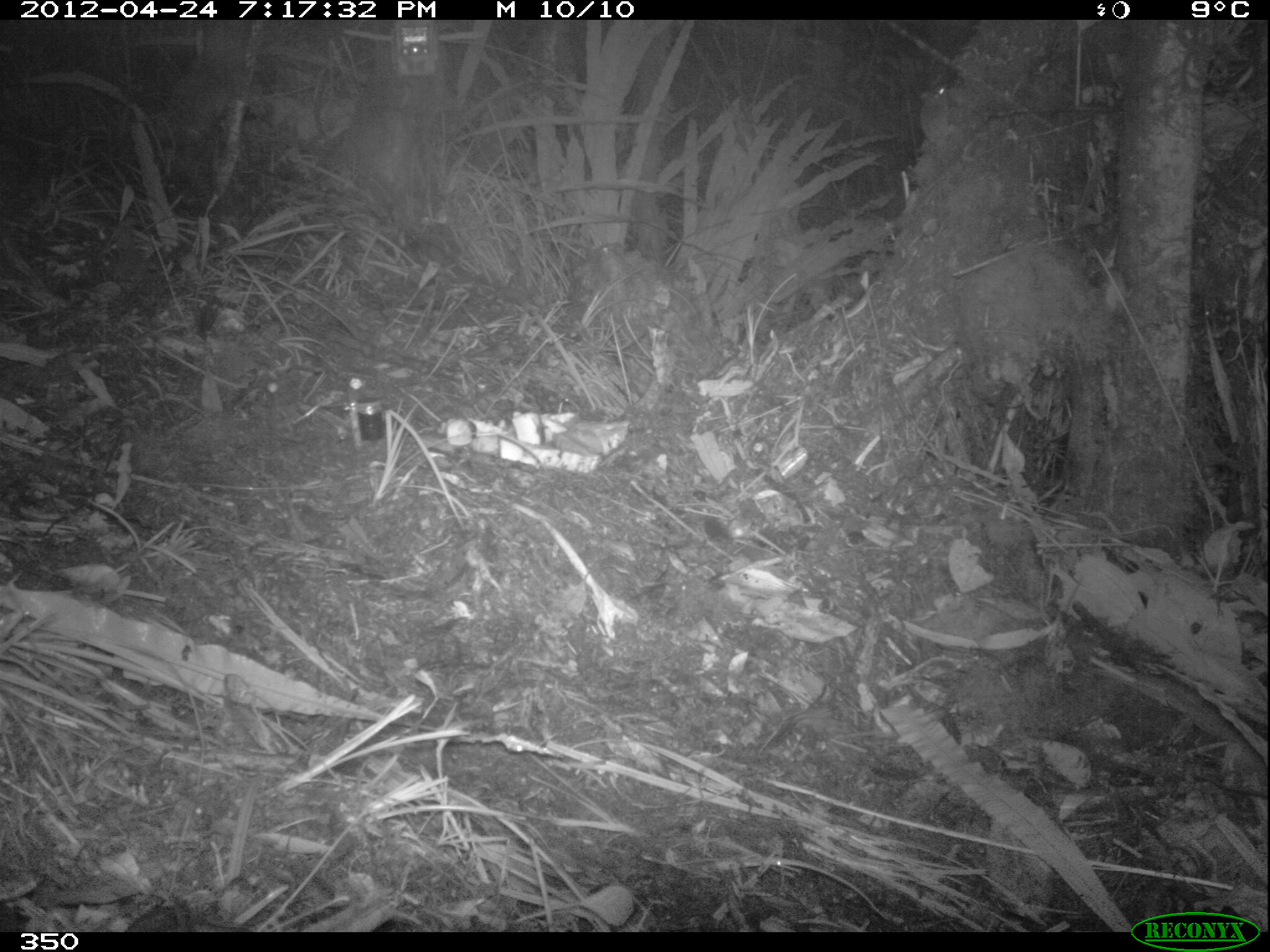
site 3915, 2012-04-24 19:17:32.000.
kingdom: Animalia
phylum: Chordata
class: Mammalia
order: Rodentia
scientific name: Rodentia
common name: rodents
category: unknown rodent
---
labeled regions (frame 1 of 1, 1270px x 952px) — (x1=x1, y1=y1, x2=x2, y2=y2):
unknown rodent: (x1=919, y1=87, x2=955, y2=202)